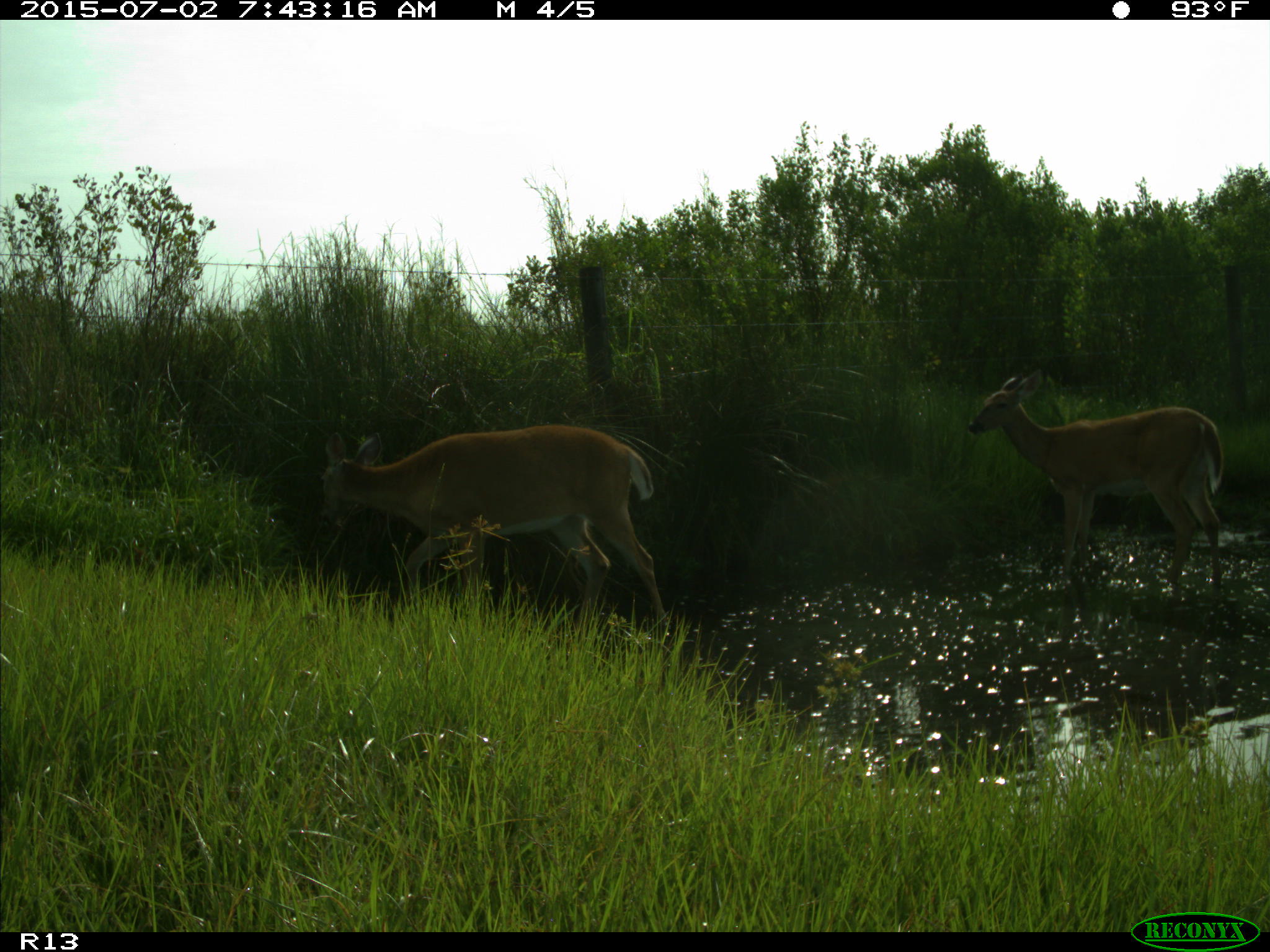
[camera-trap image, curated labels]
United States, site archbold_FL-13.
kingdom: Animalia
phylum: Chordata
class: Mammalia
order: Artiodactyla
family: Cervidae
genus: Odocoileus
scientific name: Odocoileus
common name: deer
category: unidentified deer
Unidentified deer (deer) (Odocoileus).